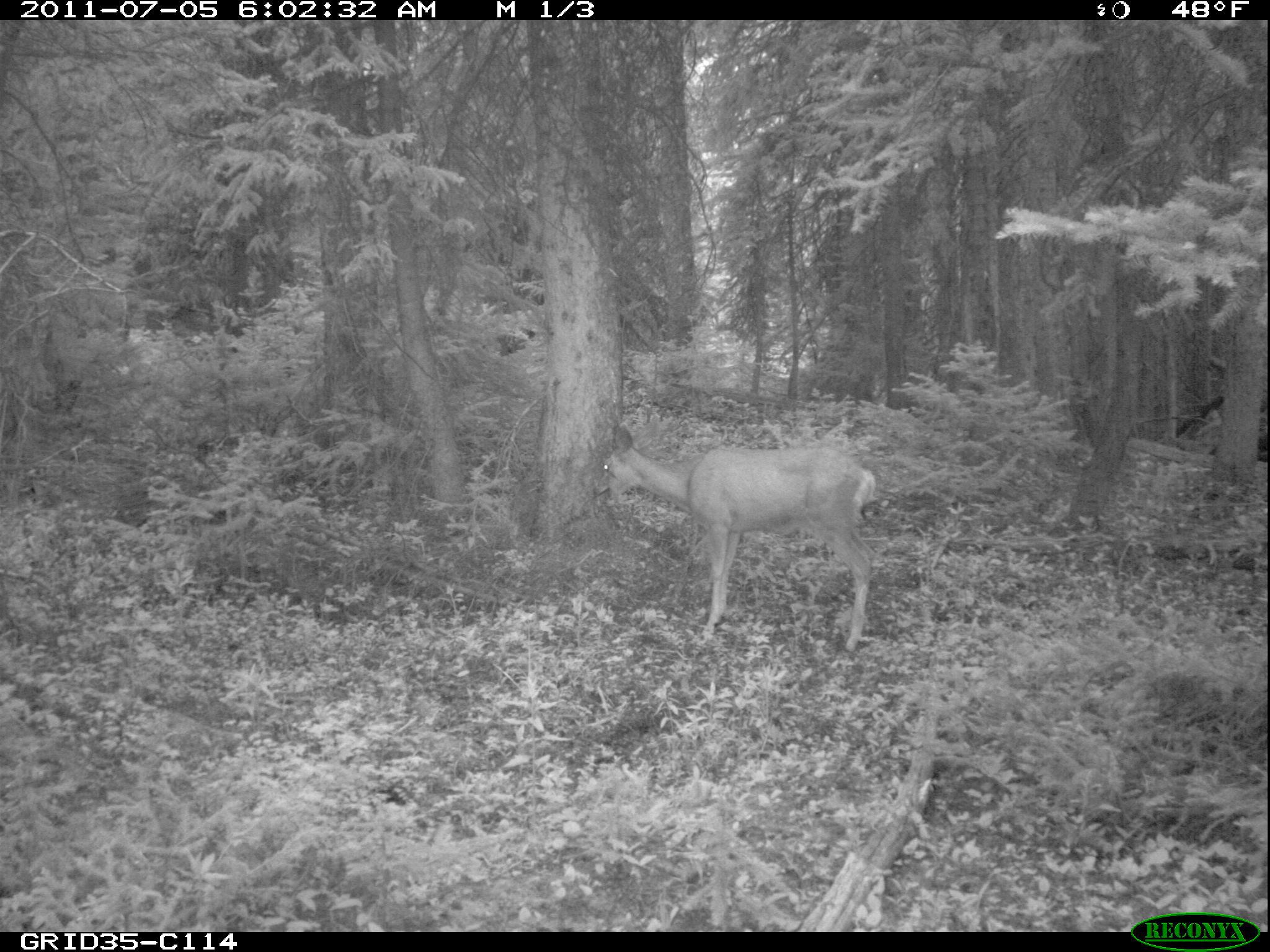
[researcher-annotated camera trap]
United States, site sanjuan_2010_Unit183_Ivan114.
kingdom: Animalia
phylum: Chordata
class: Mammalia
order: Artiodactyla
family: Cervidae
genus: Odocoileus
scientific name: Odocoileus hemionus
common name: mule deer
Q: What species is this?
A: Odocoileus hemionus (mule deer).